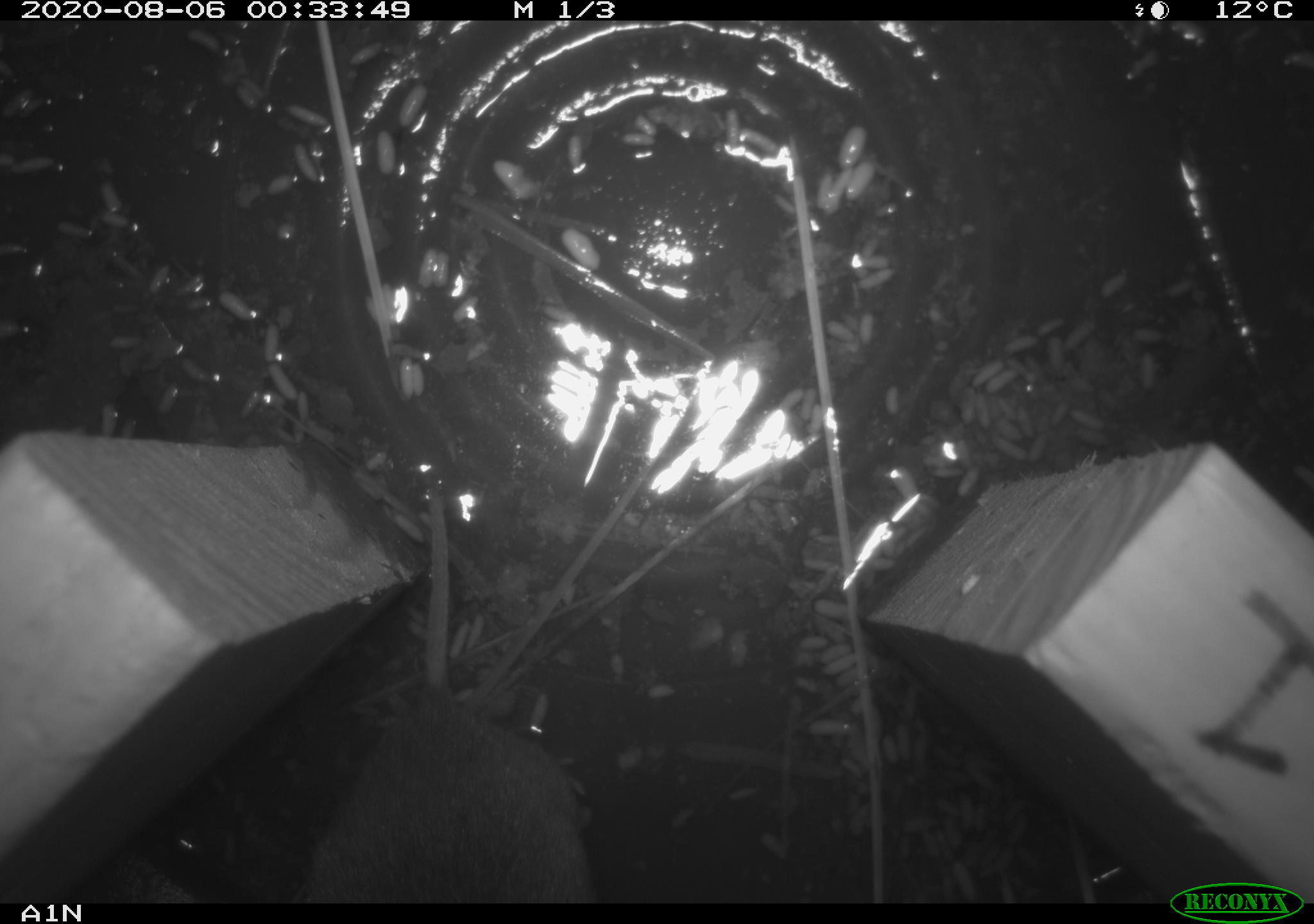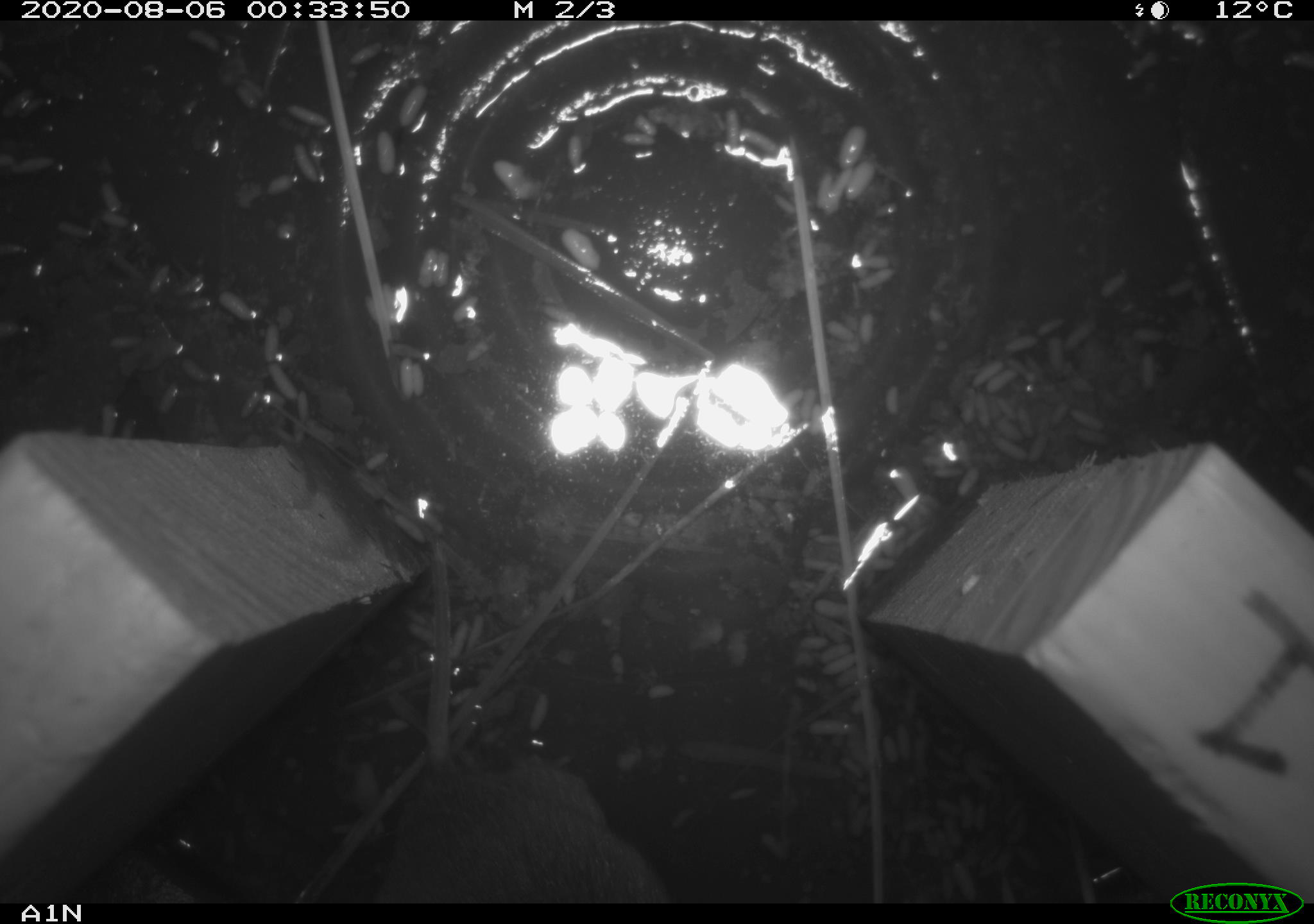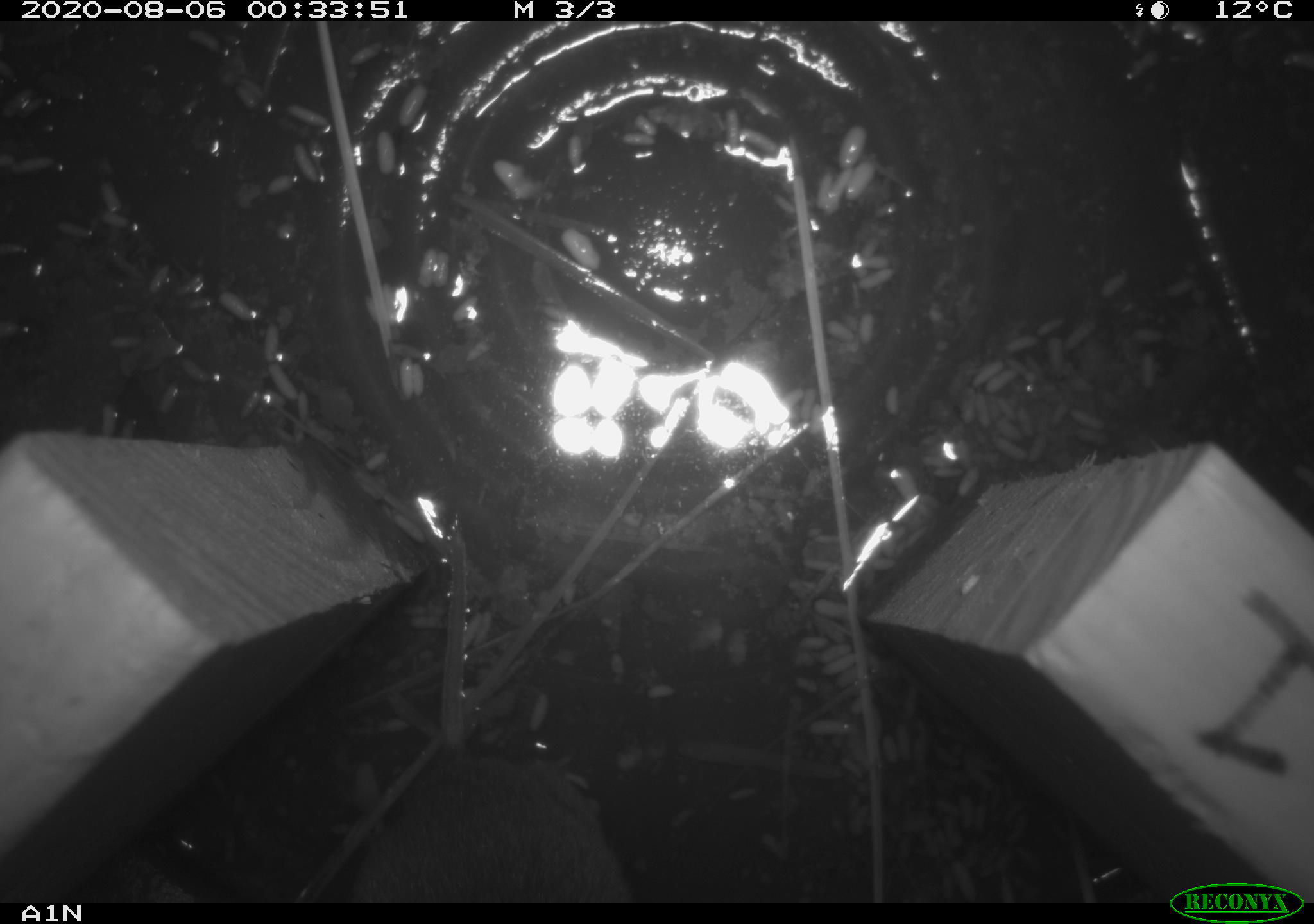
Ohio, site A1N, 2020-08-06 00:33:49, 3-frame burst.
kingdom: Animalia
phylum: Chordata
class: Mammalia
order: Rodentia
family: Cricetidae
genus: Microtus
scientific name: Microtus pennsylvanicus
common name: meadow vole